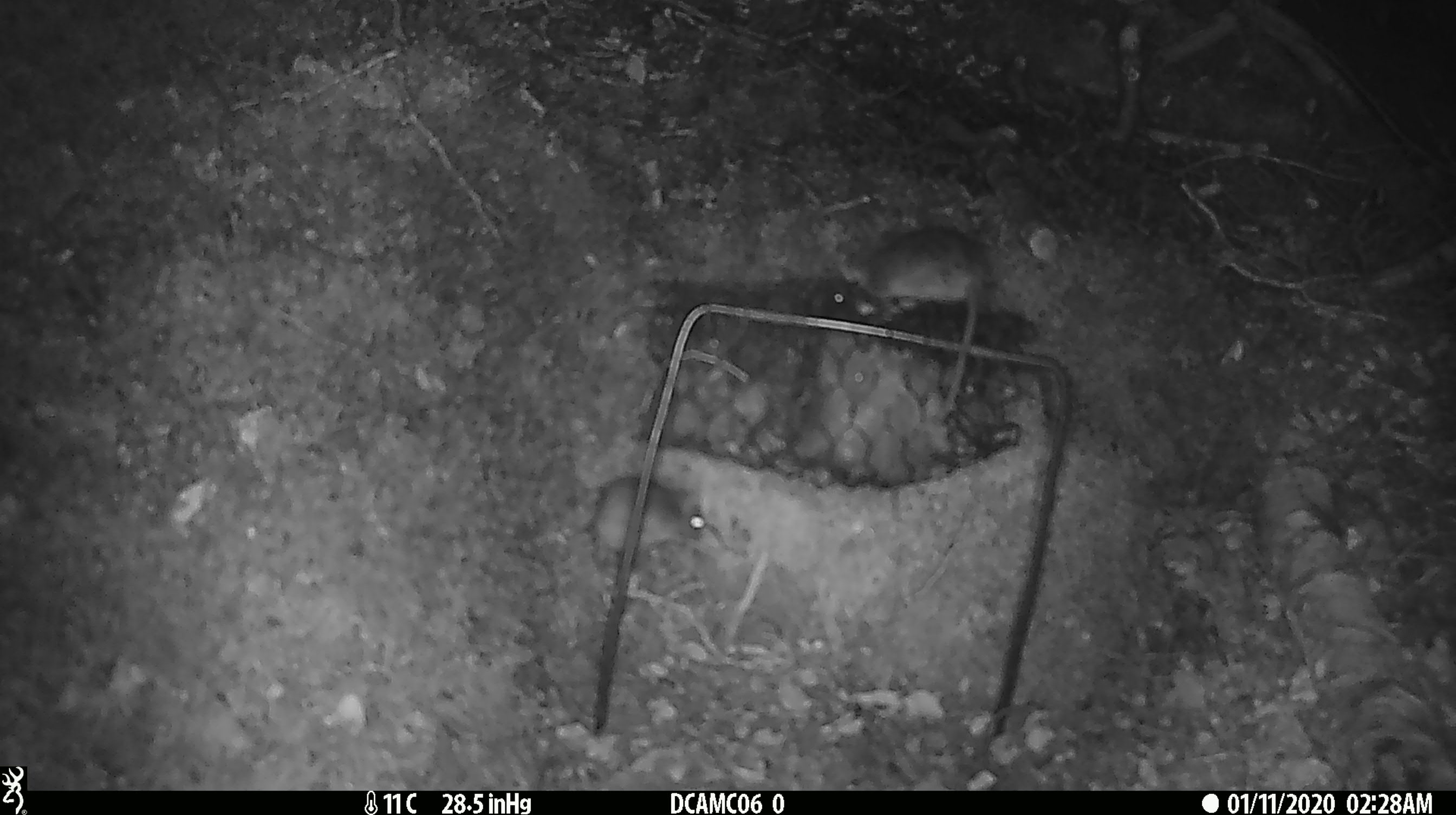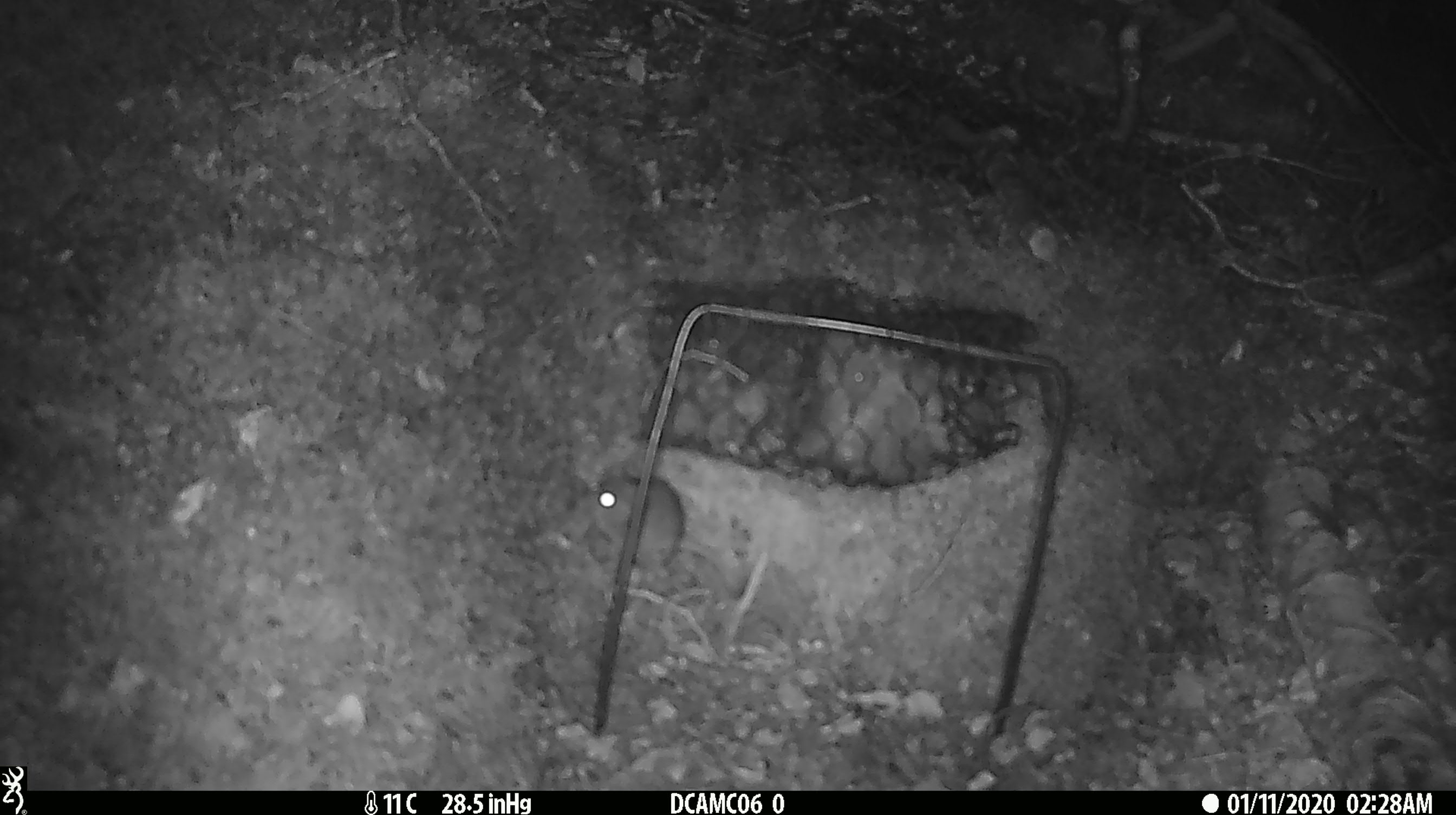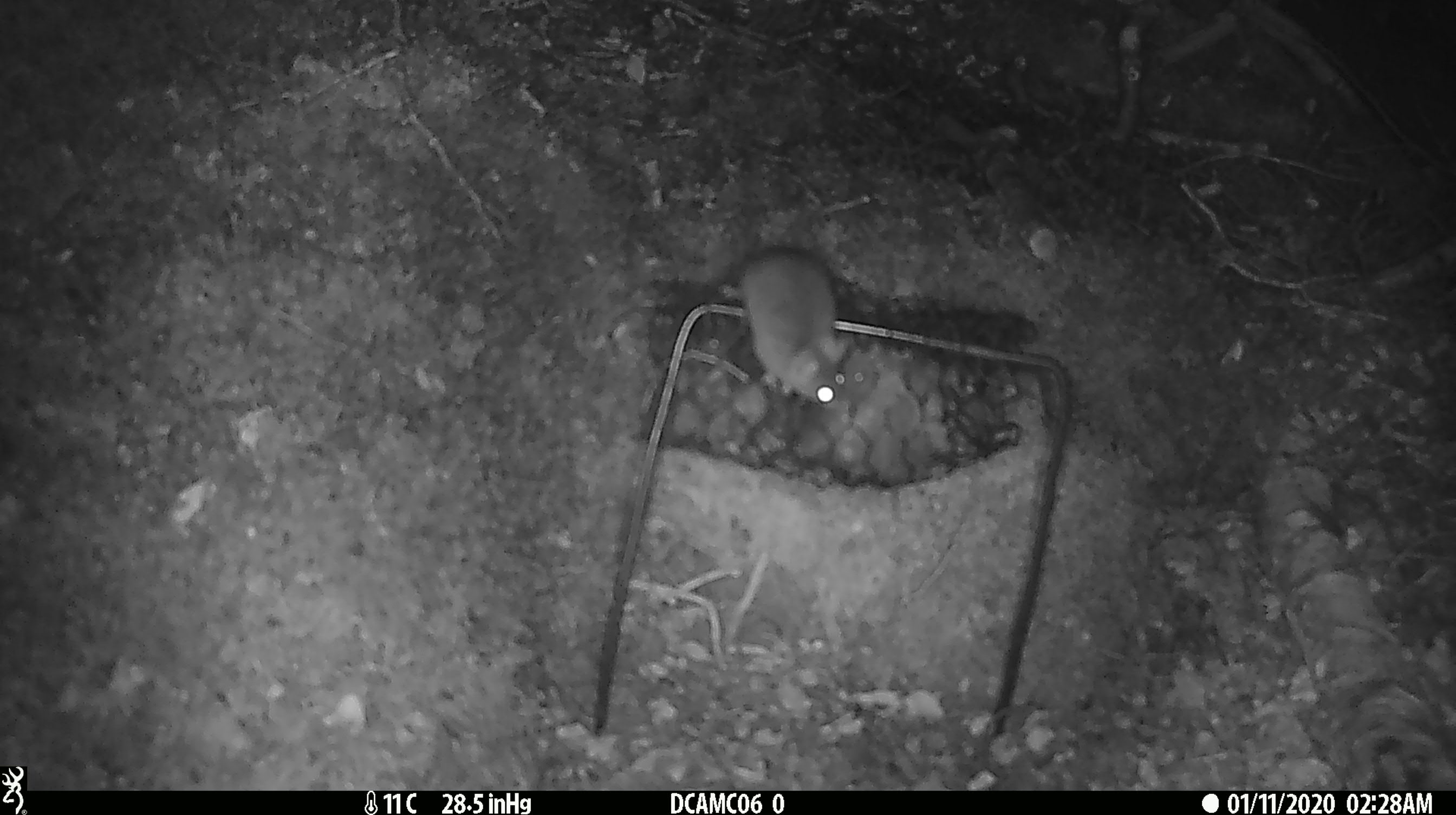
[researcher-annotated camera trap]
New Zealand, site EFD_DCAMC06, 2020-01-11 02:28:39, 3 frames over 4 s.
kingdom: Animalia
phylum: Chordata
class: Mammalia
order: Rodentia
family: Muridae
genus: Mus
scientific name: Mus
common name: mouse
Mouse (Mus).